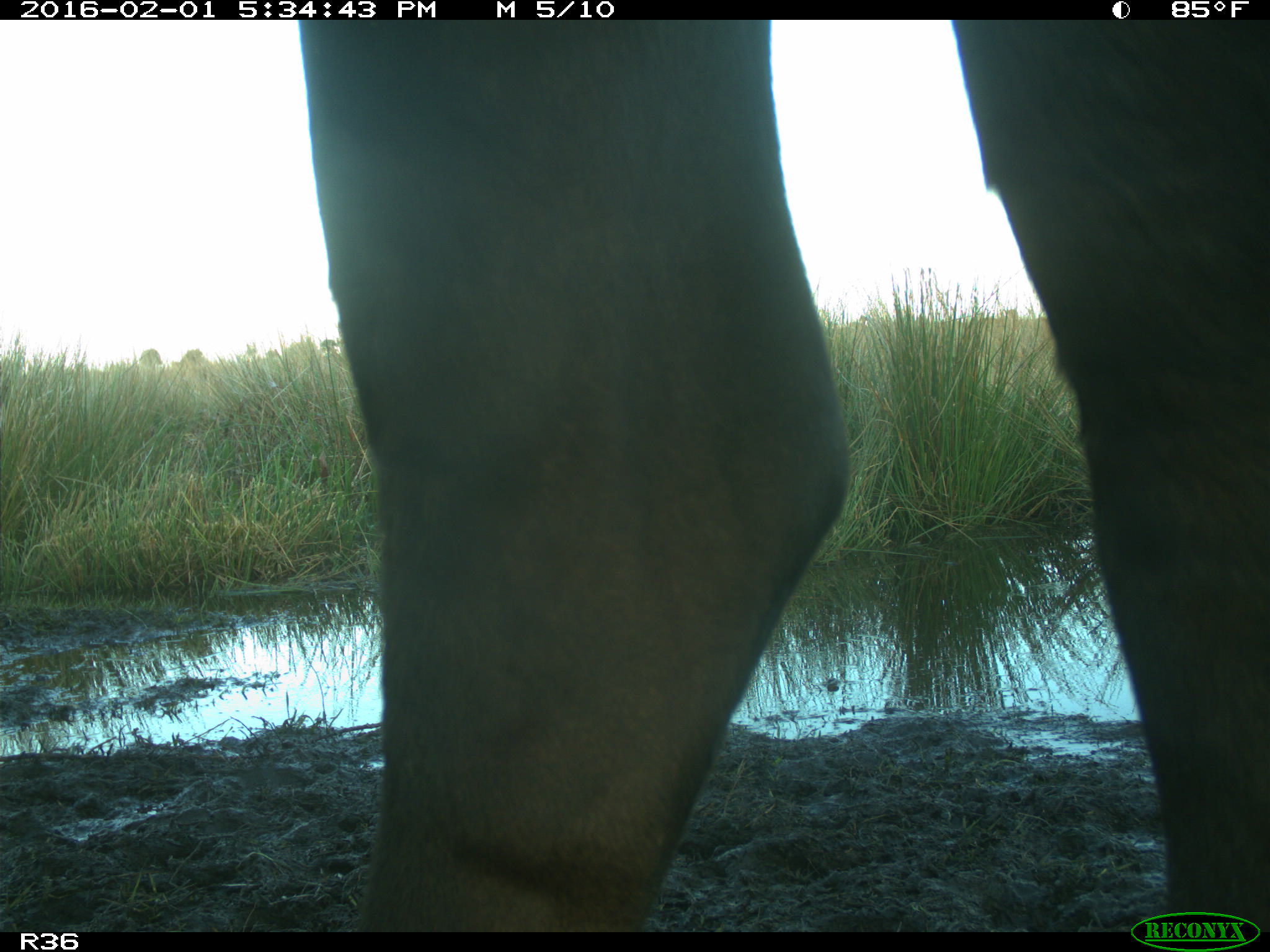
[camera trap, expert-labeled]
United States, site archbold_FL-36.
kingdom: Animalia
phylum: Chordata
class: Mammalia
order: Artiodactyla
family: Bovidae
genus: Bos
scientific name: Bos taurus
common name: domestic cow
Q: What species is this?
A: Bos taurus (domestic cow).